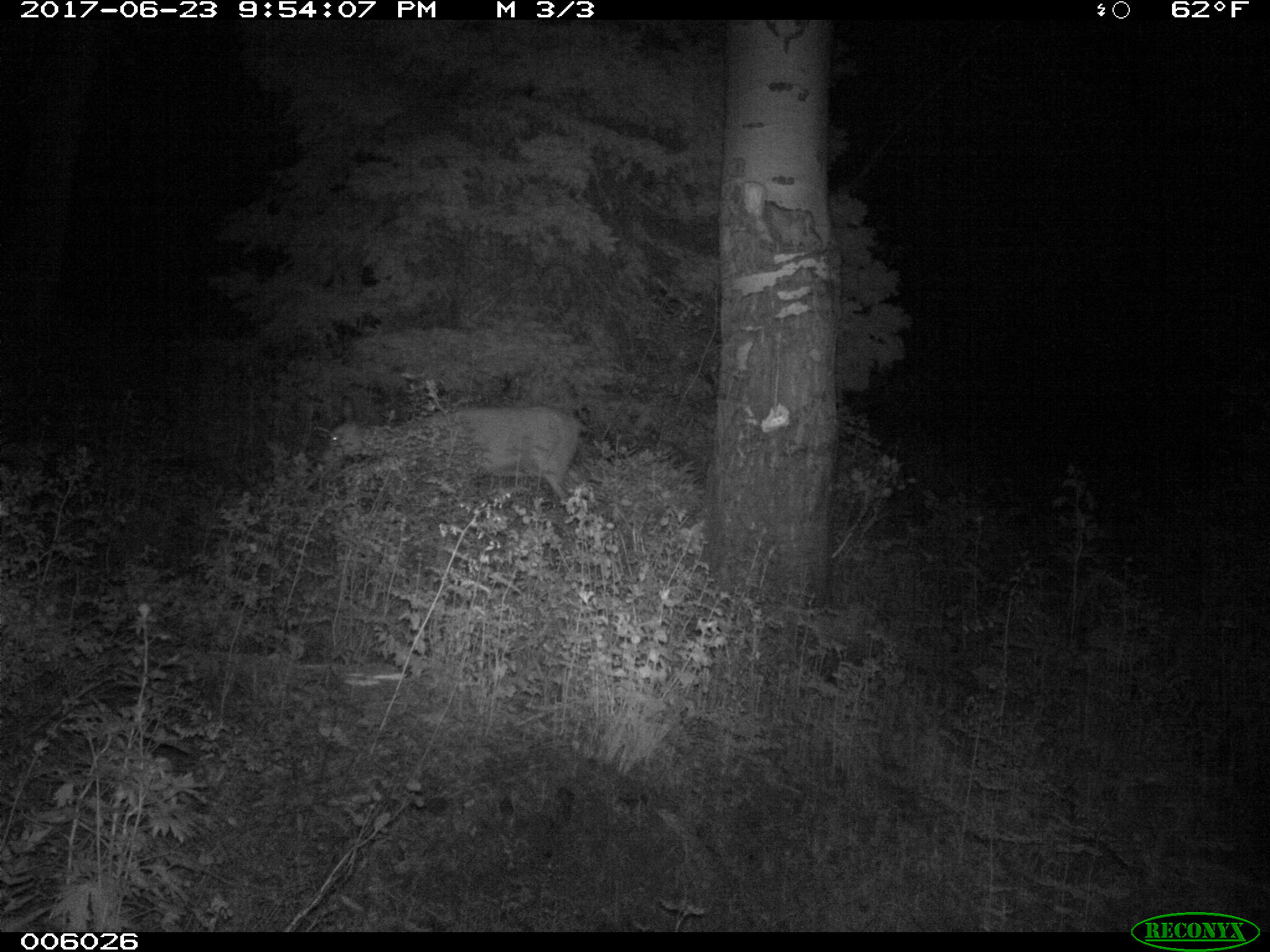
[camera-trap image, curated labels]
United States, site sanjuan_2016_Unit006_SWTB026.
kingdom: Animalia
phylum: Chordata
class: Mammalia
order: Artiodactyla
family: Cervidae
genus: Odocoileus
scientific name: Odocoileus hemionus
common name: mule deer